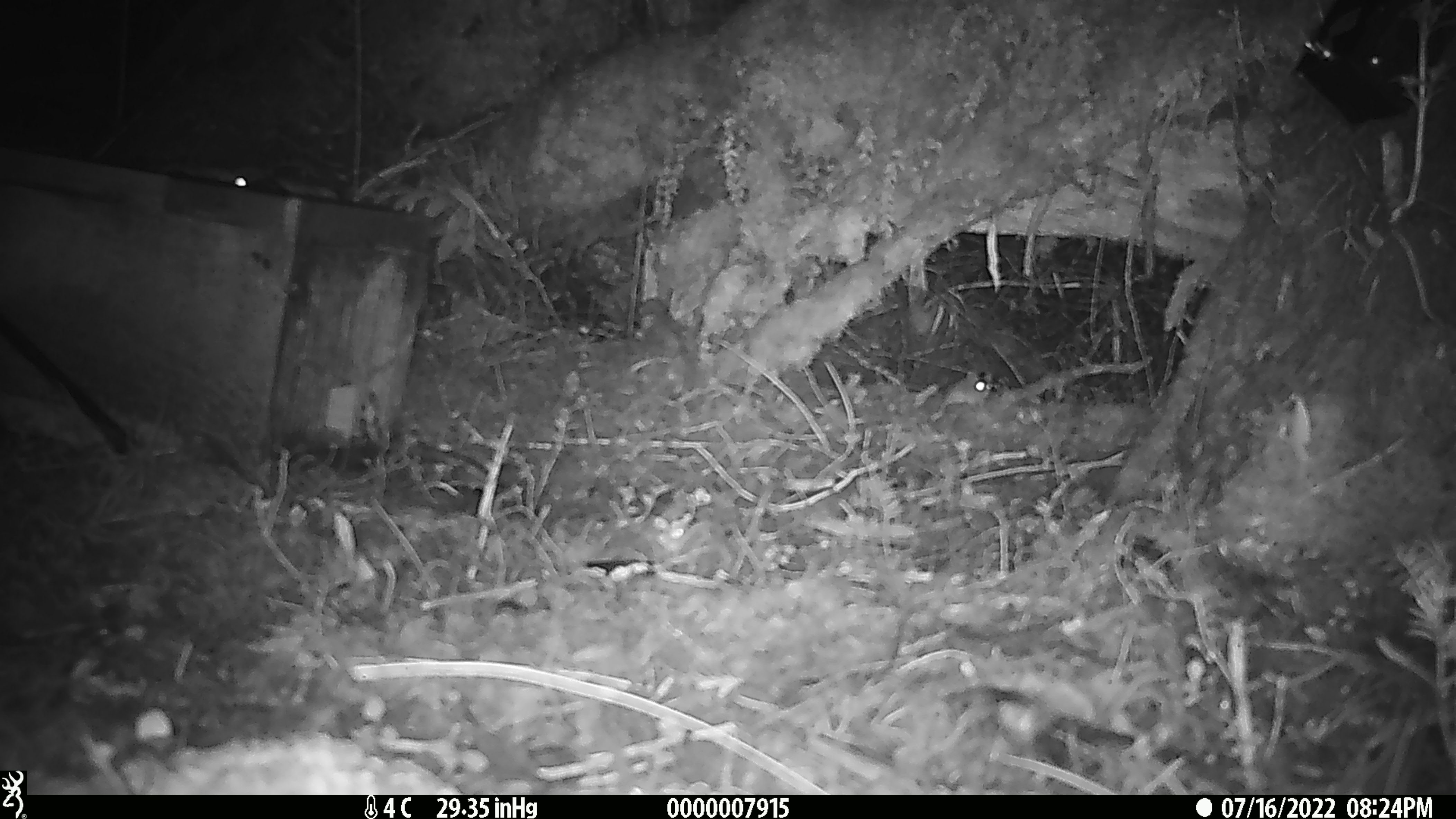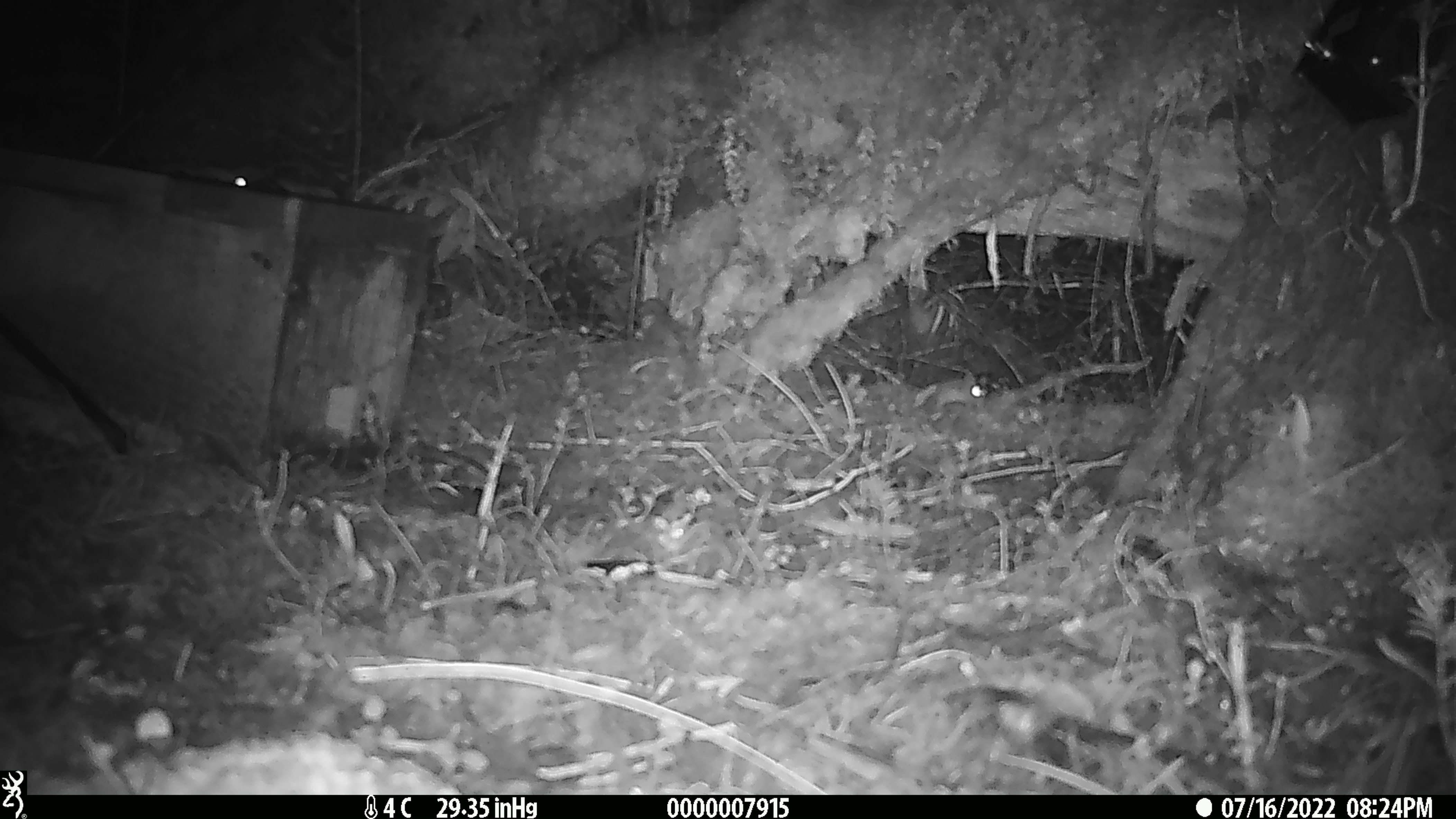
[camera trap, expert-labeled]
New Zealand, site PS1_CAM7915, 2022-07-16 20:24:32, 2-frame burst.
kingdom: Animalia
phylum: Chordata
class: Mammalia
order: Rodentia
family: Muridae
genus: Mus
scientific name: Mus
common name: mouse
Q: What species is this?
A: Mouse (Mus).